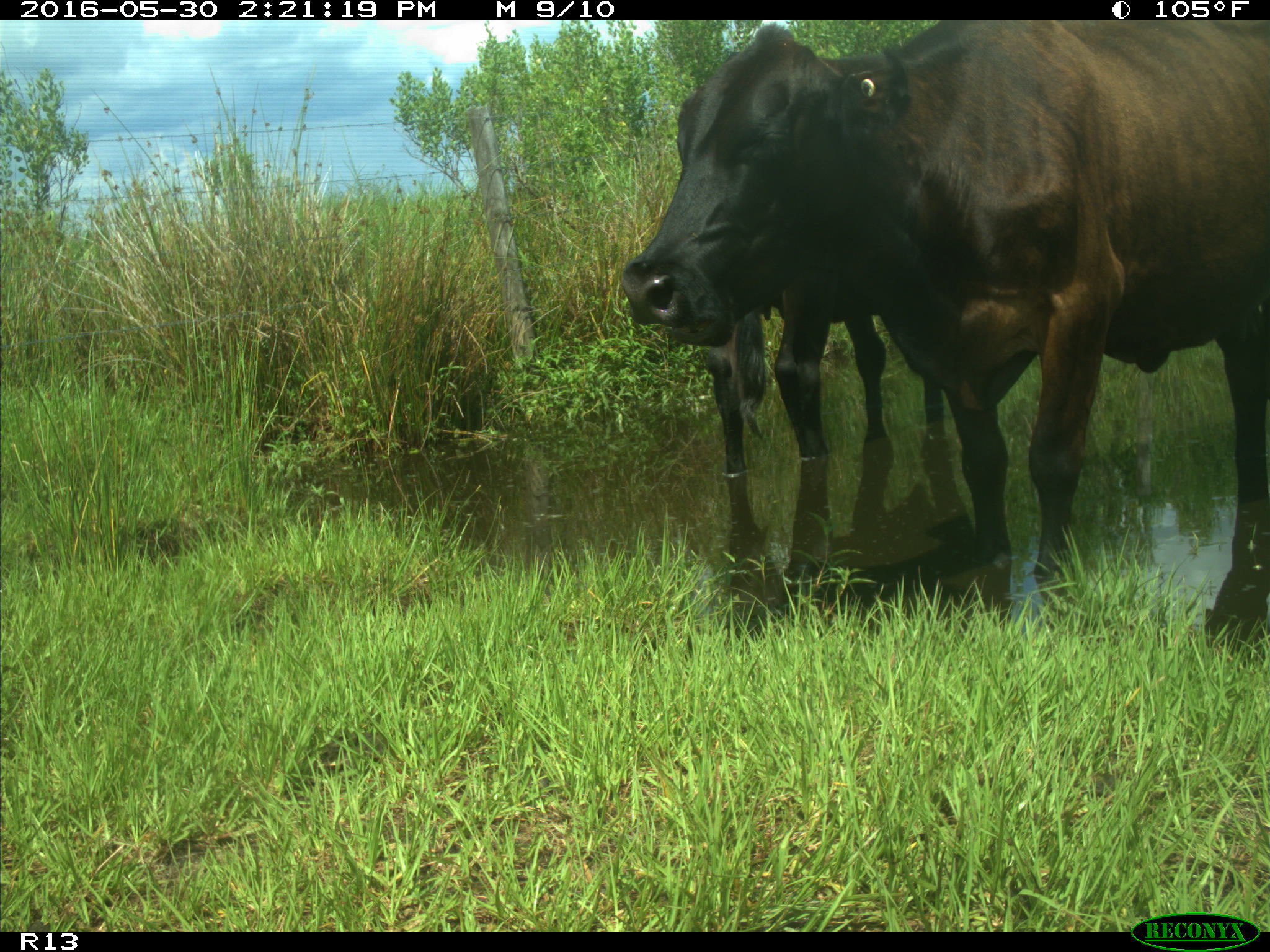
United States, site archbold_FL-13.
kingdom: Animalia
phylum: Chordata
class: Mammalia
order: Artiodactyla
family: Bovidae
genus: Bos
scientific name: Bos taurus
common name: domestic cow